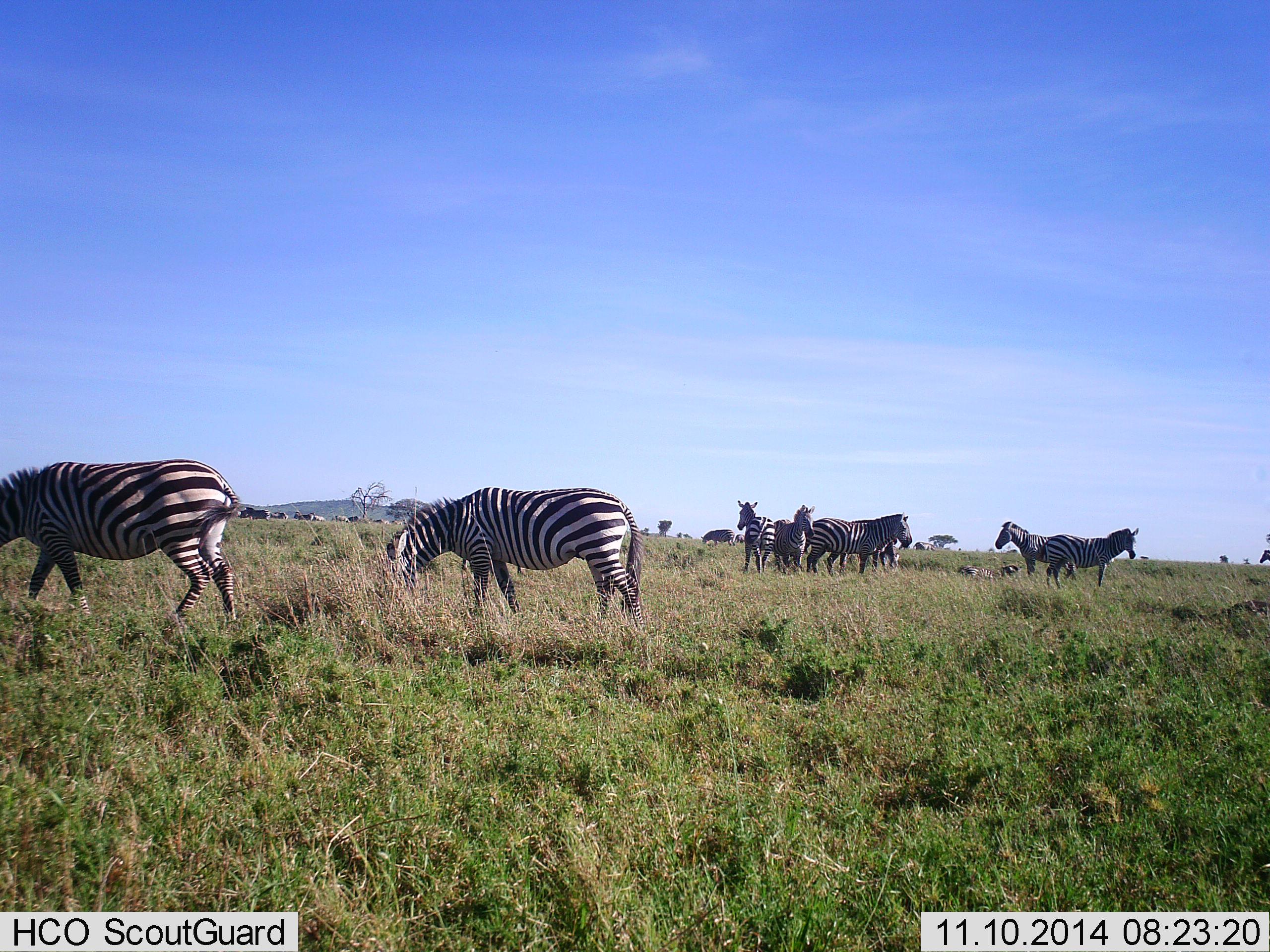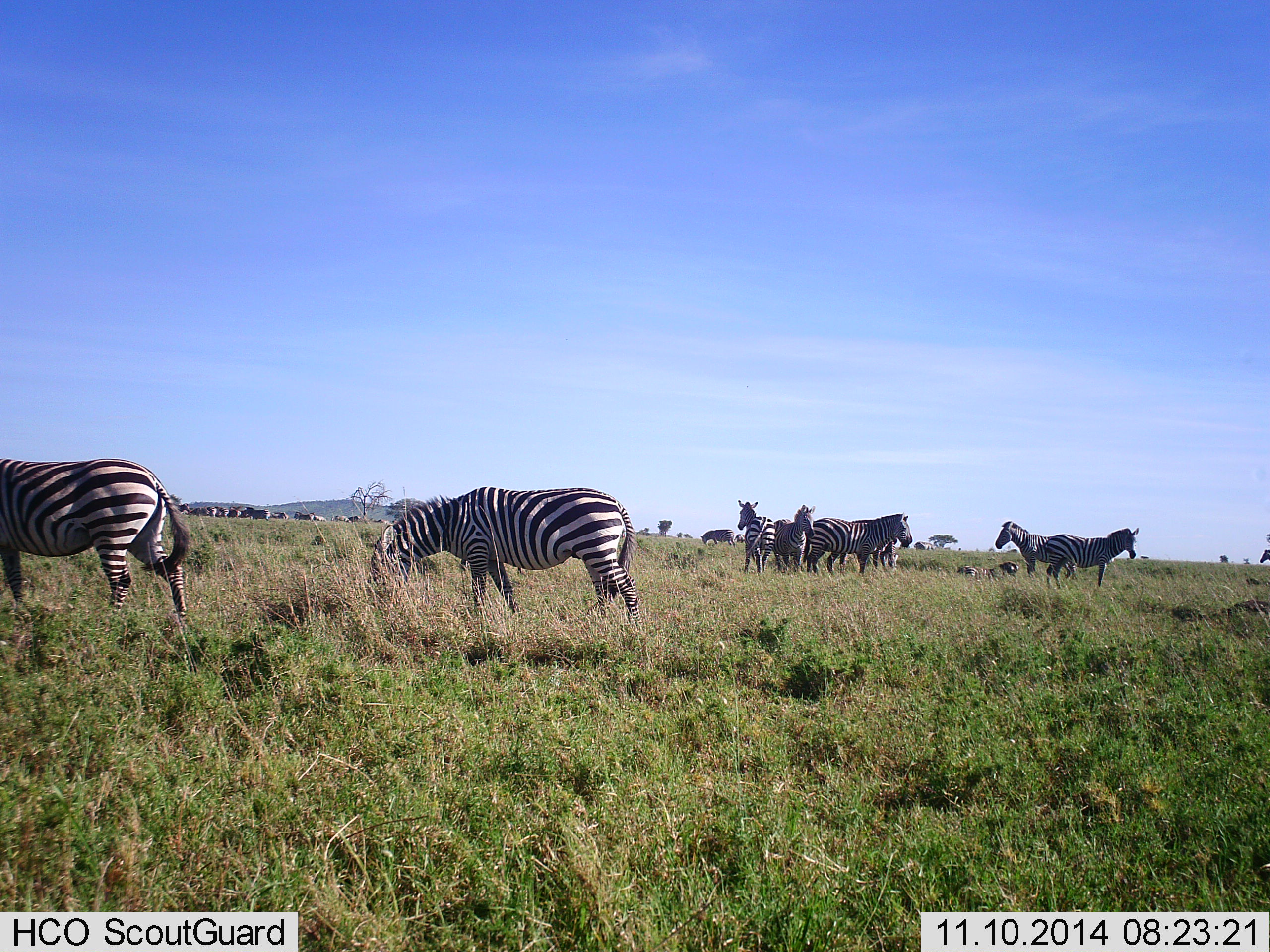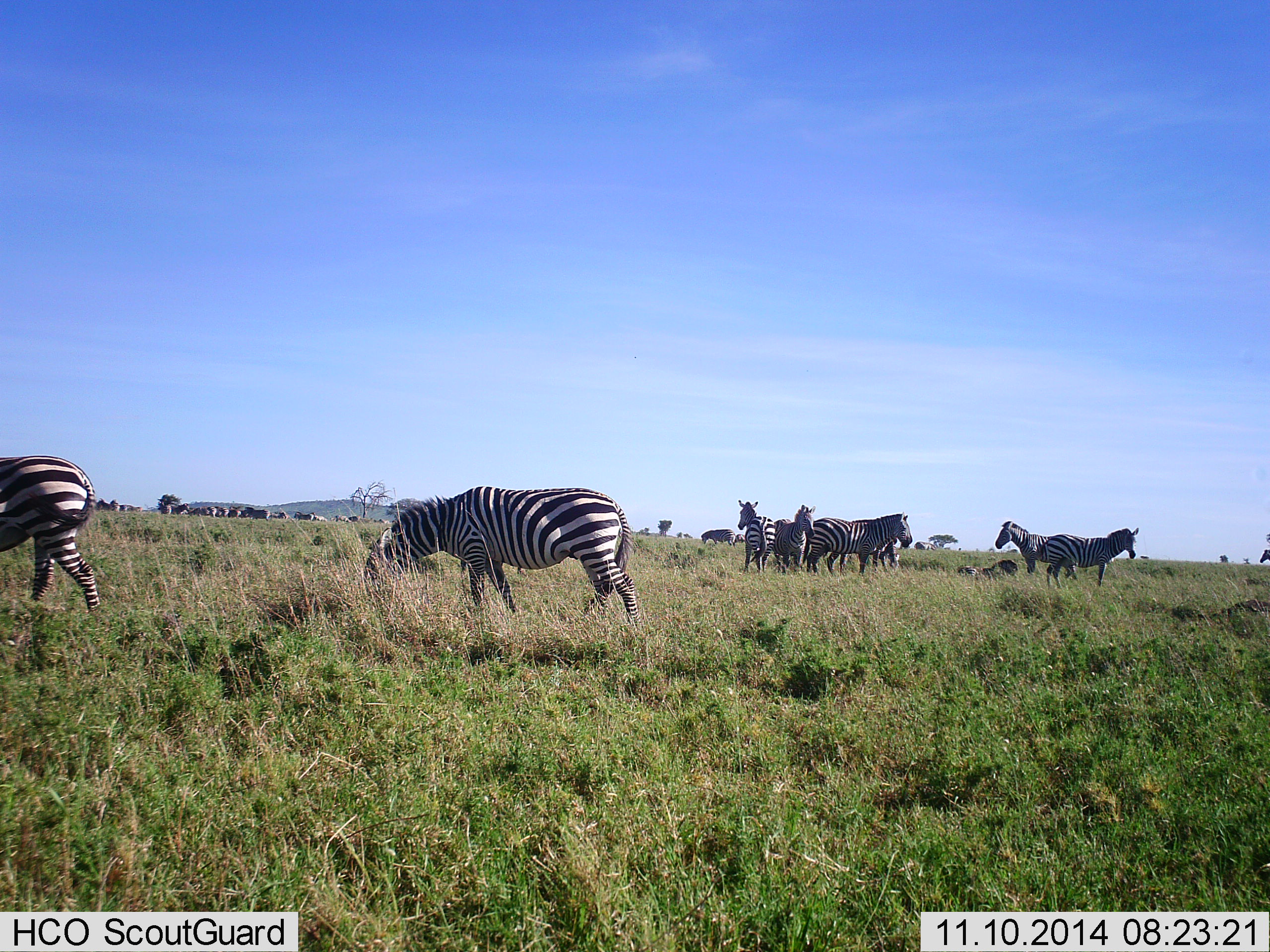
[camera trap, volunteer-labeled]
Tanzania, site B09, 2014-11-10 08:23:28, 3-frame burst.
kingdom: Animalia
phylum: Chordata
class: Mammalia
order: Perissodactyla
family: Equidae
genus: Equus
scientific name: Equus quagga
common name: plains zebra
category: zebra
Zebra (plains zebra) (Equus quagga), count 11-50. Behavior (volunteer vote fractions): standing 60%, resting 0%, moving 20%, interacting 10%. Young present (vote fraction): 0%. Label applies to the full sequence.